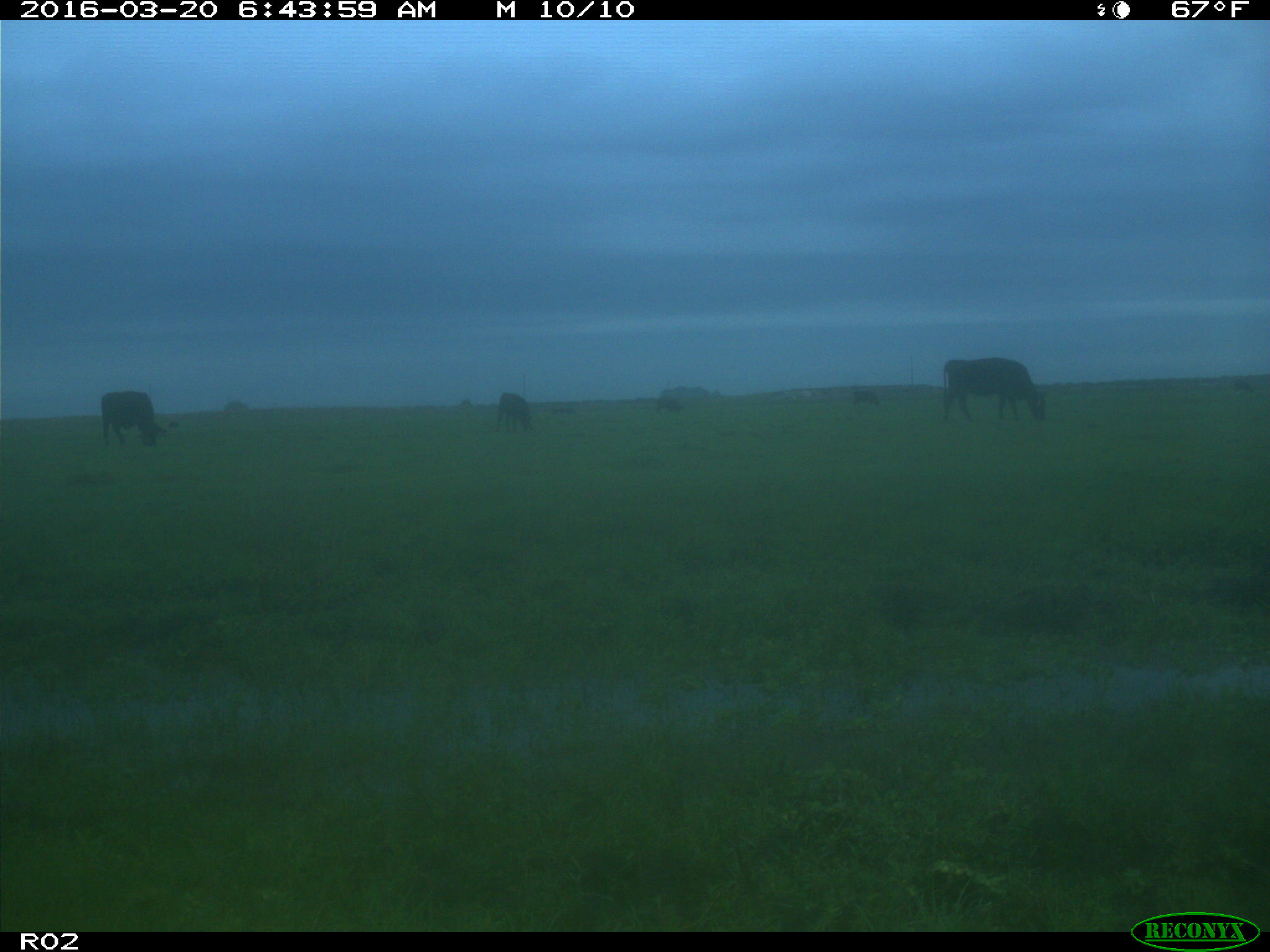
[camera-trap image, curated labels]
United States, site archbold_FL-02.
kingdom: Animalia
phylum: Chordata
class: Mammalia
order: Artiodactyla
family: Bovidae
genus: Bos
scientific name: Bos taurus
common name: domestic cow